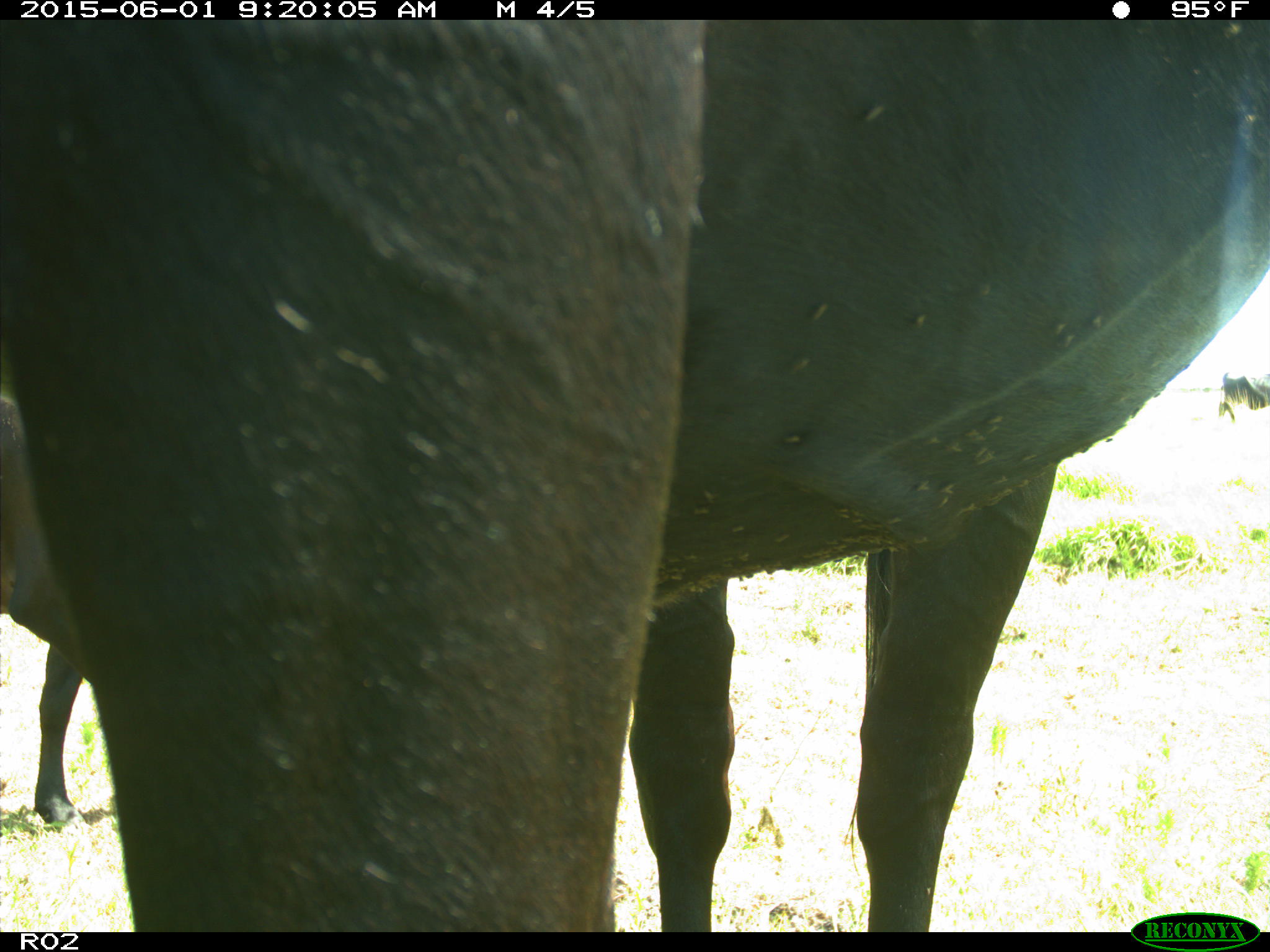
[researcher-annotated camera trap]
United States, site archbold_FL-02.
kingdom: Animalia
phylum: Chordata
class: Mammalia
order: Artiodactyla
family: Bovidae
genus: Bos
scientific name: Bos taurus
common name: domestic cow